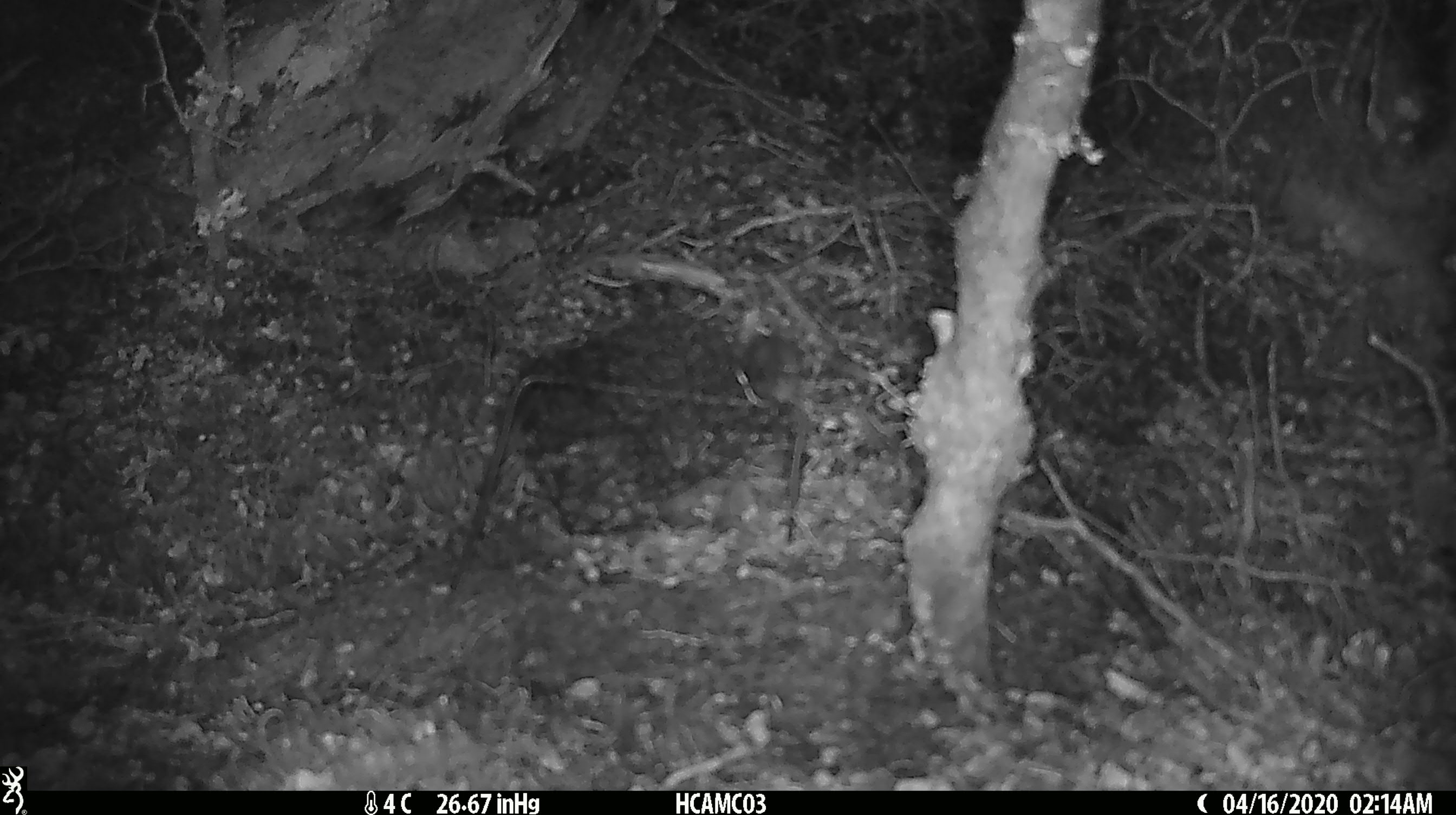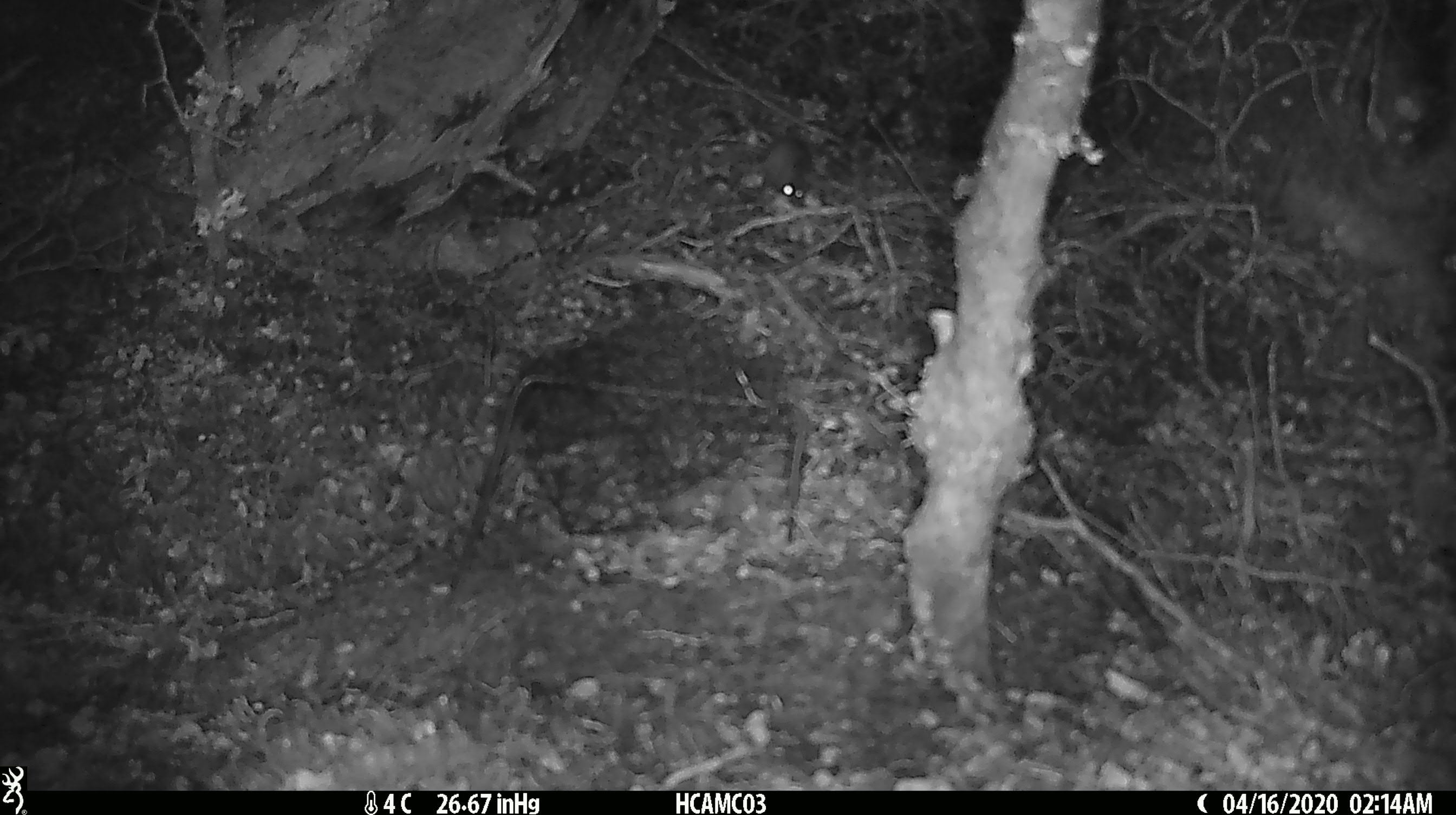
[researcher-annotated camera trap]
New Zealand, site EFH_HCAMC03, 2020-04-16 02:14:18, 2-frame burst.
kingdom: Animalia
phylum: Chordata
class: Mammalia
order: Rodentia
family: Muridae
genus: Mus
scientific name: Mus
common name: mouse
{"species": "mouse (Mus)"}